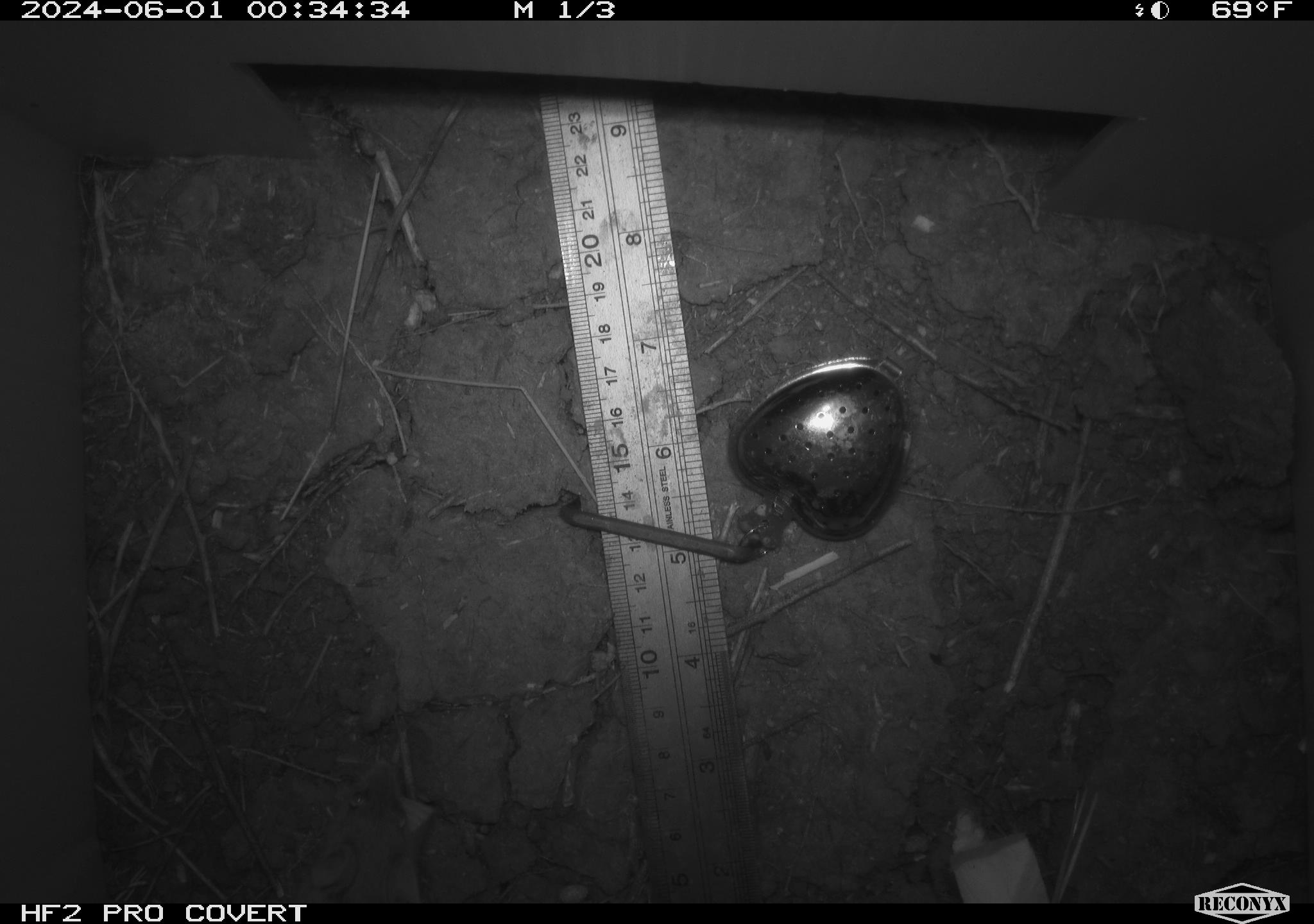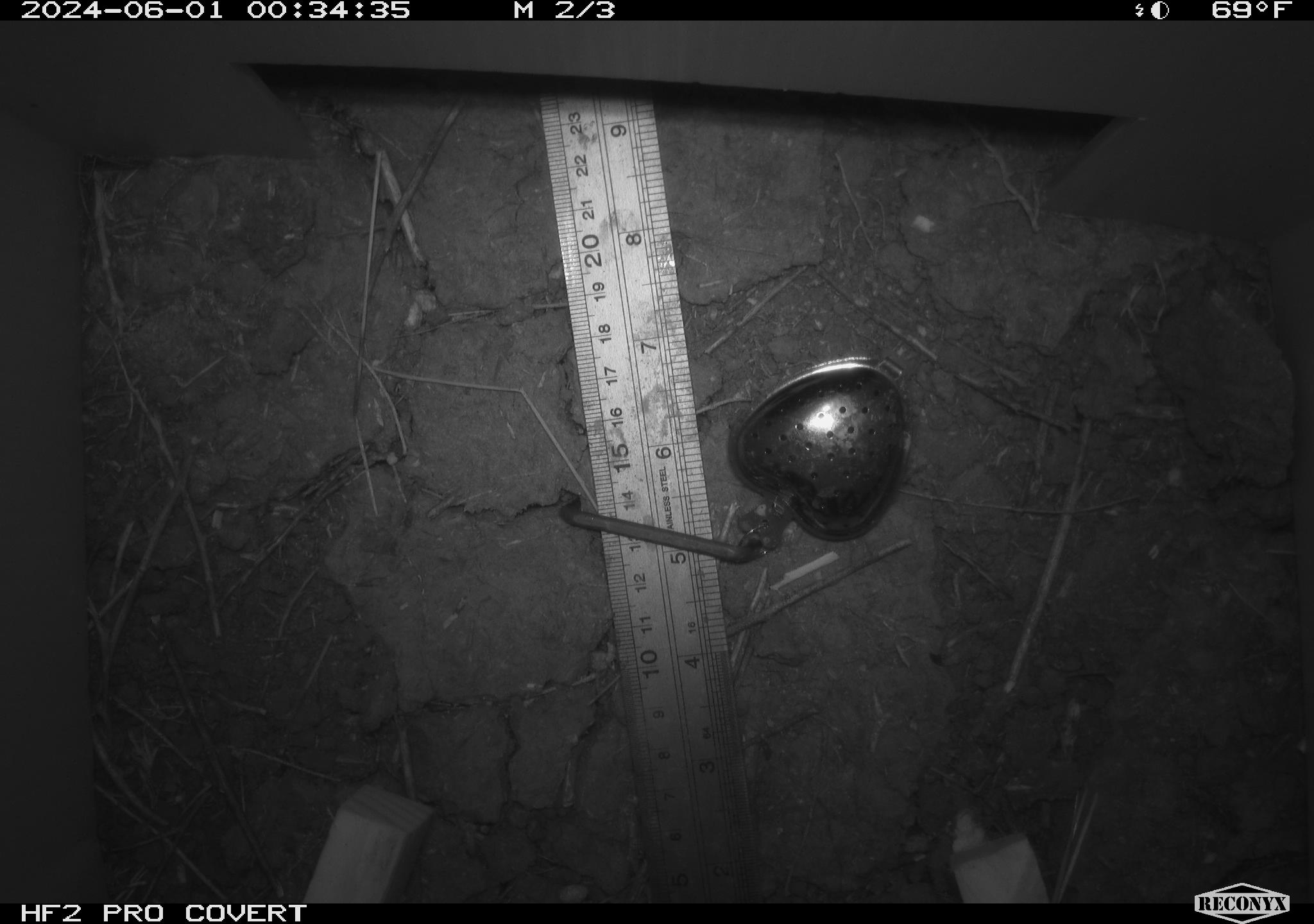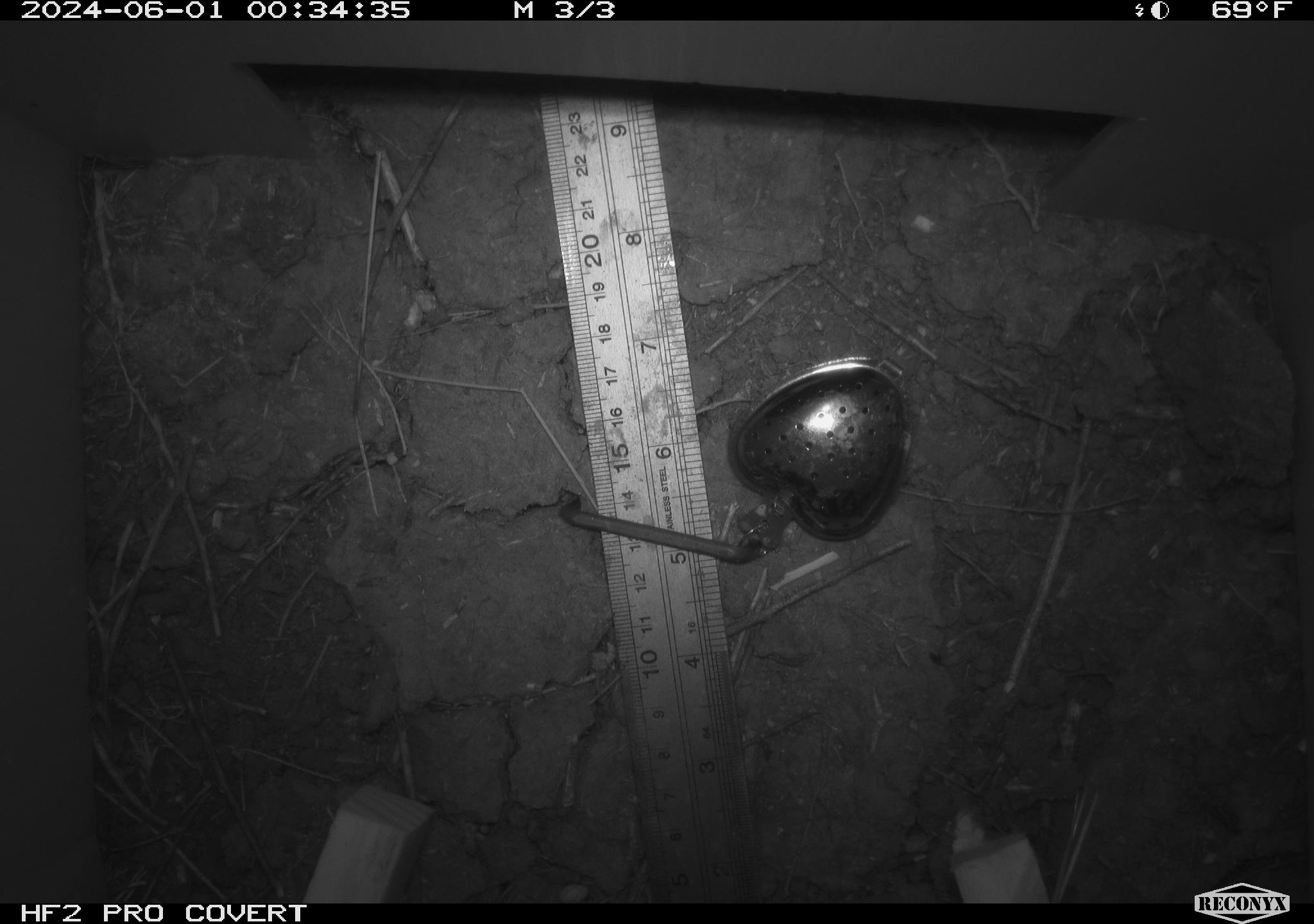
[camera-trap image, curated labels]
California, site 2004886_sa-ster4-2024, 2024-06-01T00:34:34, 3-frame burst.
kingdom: Animalia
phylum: Chordata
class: Mammalia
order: Rodentia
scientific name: Rodentia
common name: mouse species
Mouse species (Rodentia).